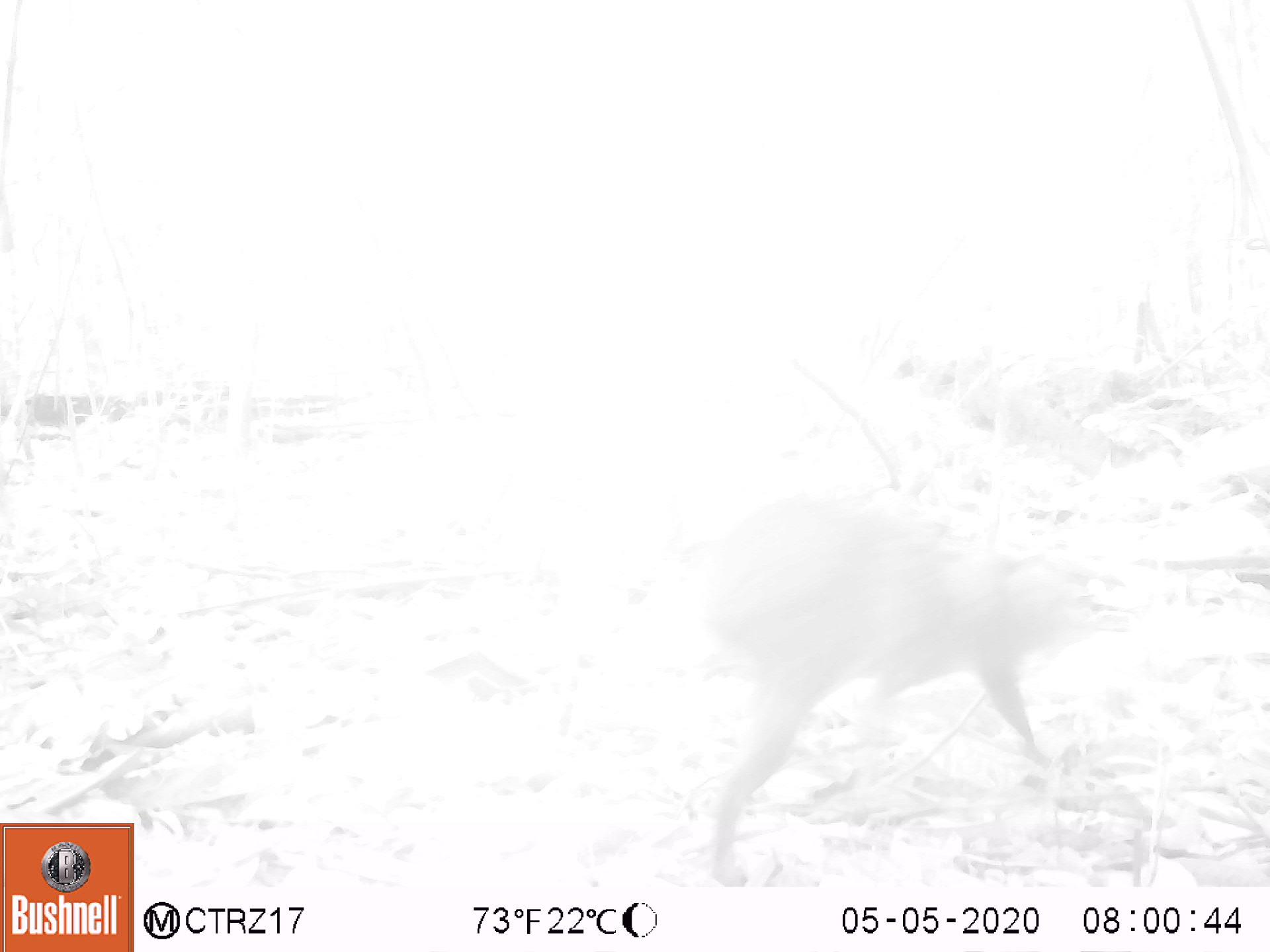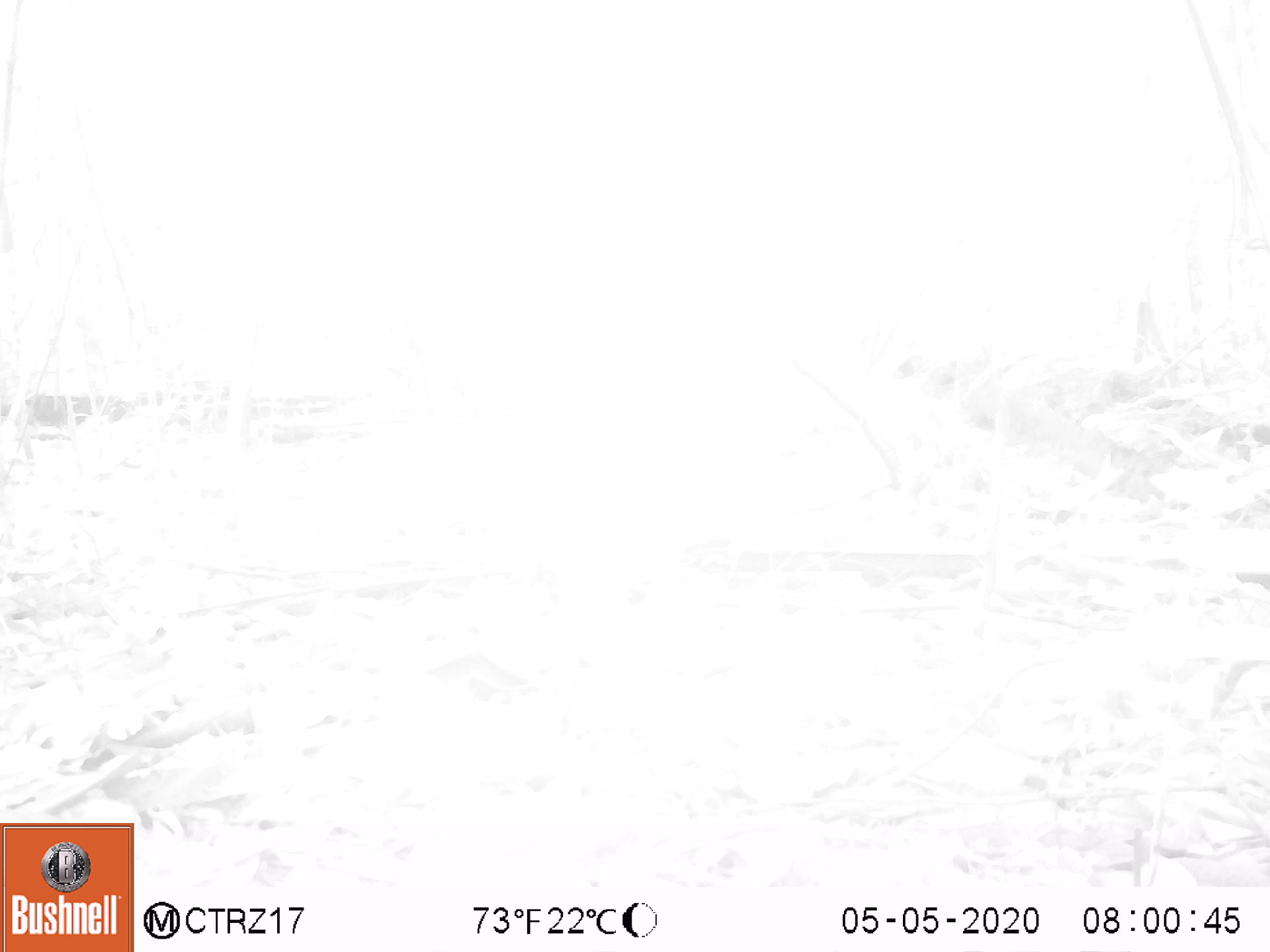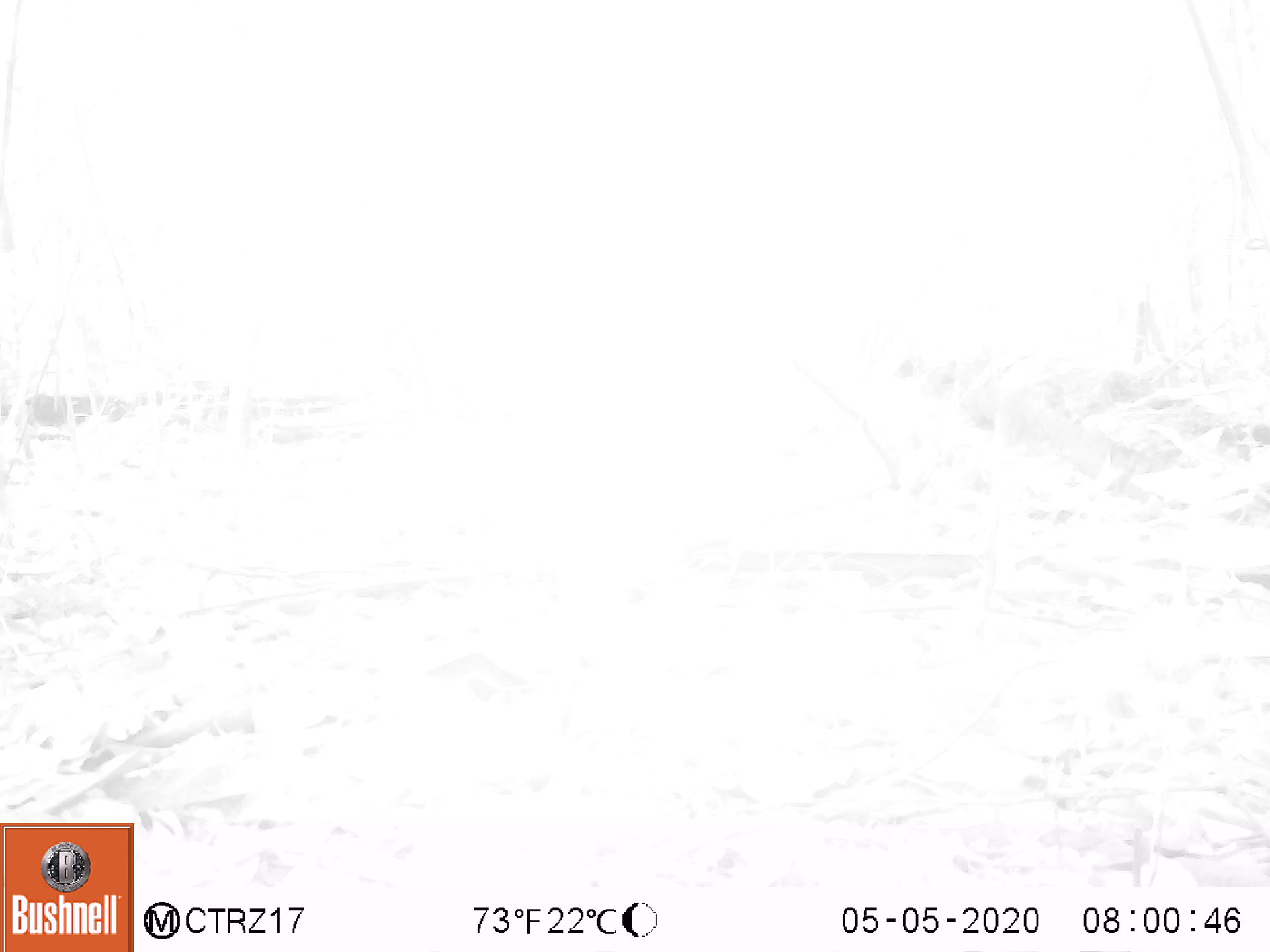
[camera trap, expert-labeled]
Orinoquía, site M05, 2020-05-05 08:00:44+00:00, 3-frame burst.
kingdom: Animalia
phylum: Chordata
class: Mammalia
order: Rodentia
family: Dasyproctidae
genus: Dasyprocta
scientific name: Dasyprocta fuliginosa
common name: black agouti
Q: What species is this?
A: Black agouti (Dasyprocta fuliginosa).